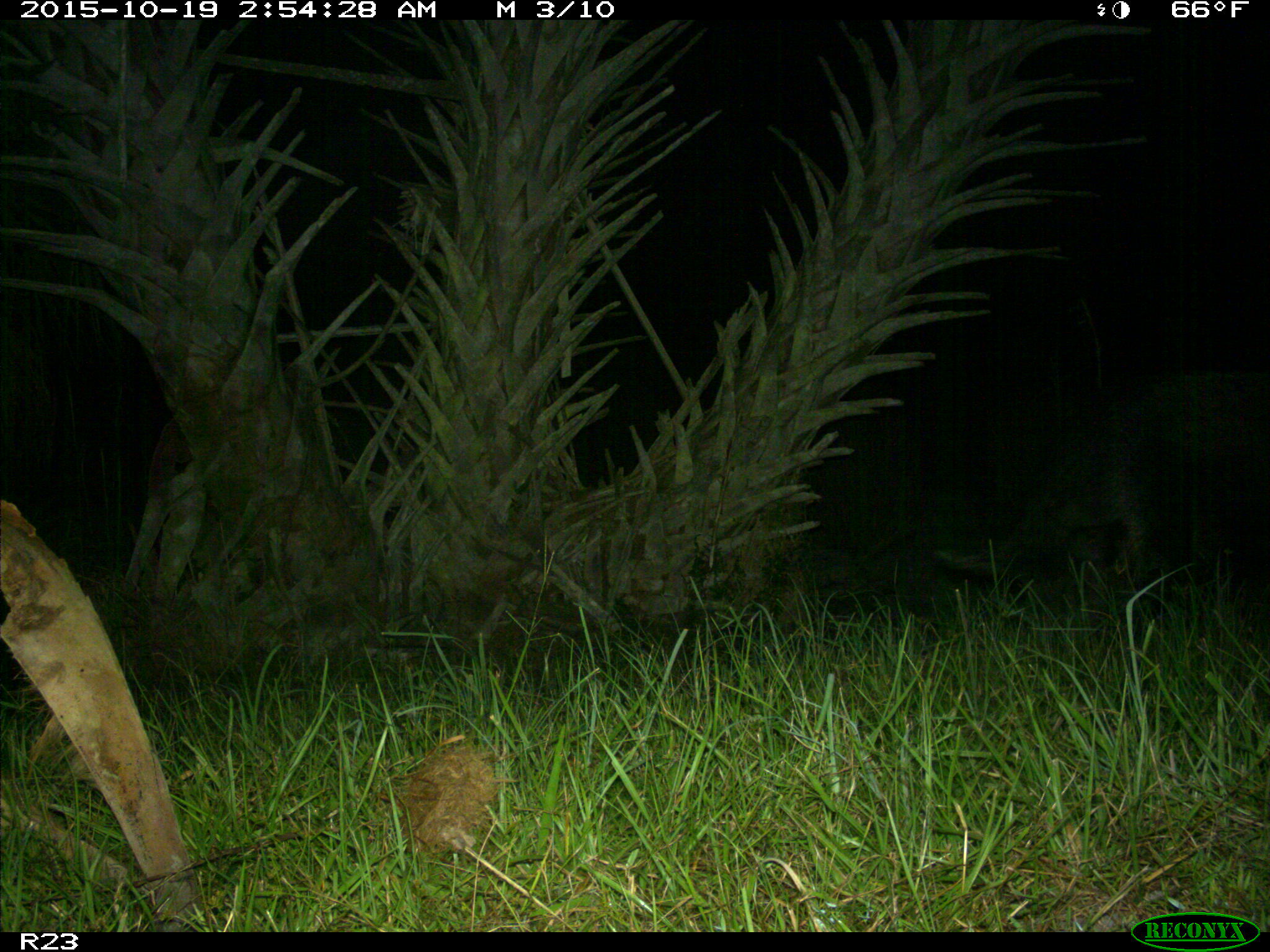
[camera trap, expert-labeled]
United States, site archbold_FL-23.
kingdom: Animalia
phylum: Chordata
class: Mammalia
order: Artiodactyla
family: Suidae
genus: Sus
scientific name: Sus scrofa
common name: wild boar